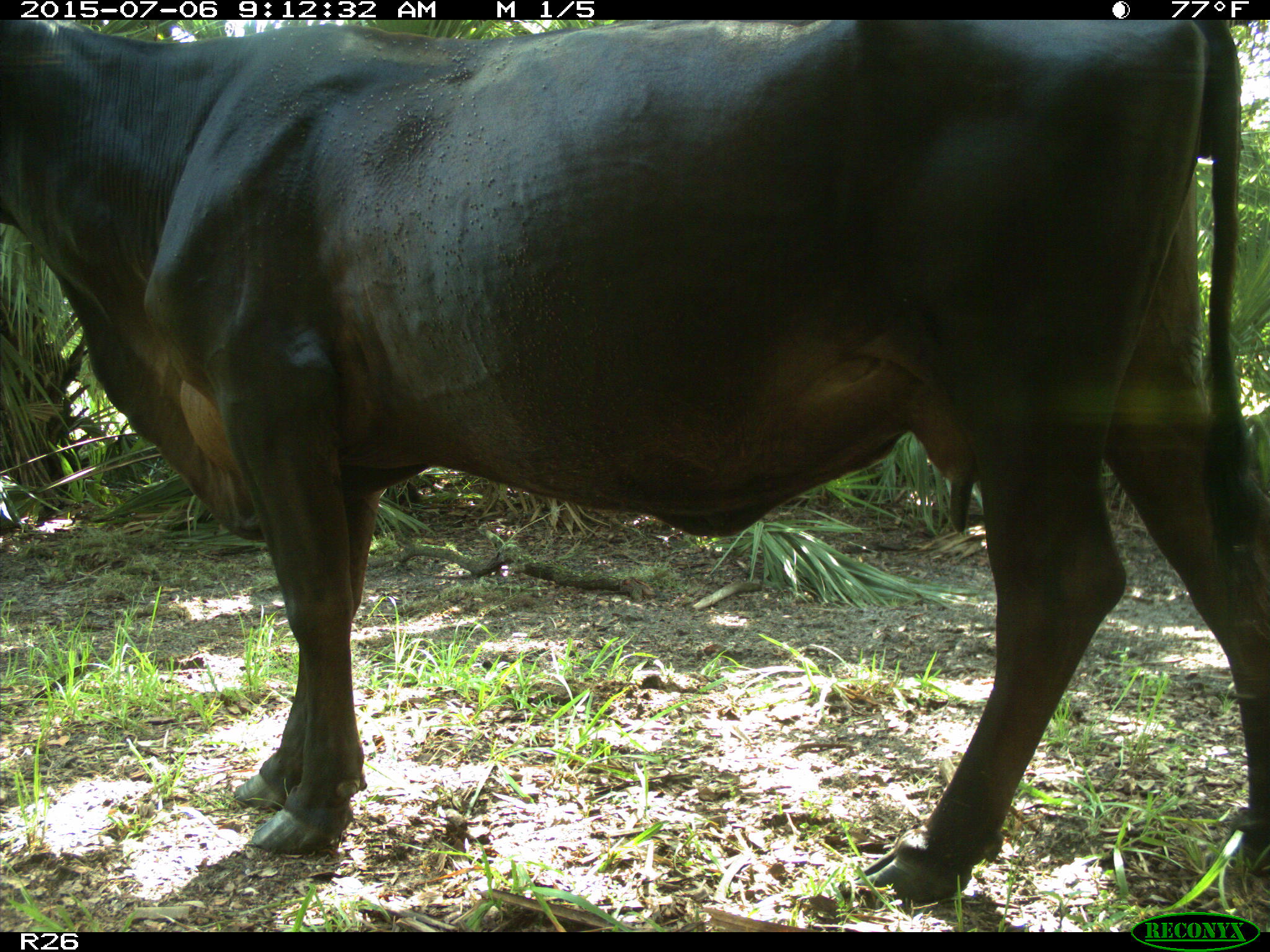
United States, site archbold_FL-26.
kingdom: Animalia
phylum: Chordata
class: Mammalia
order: Artiodactyla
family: Bovidae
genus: Bos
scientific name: Bos taurus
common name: domestic cow